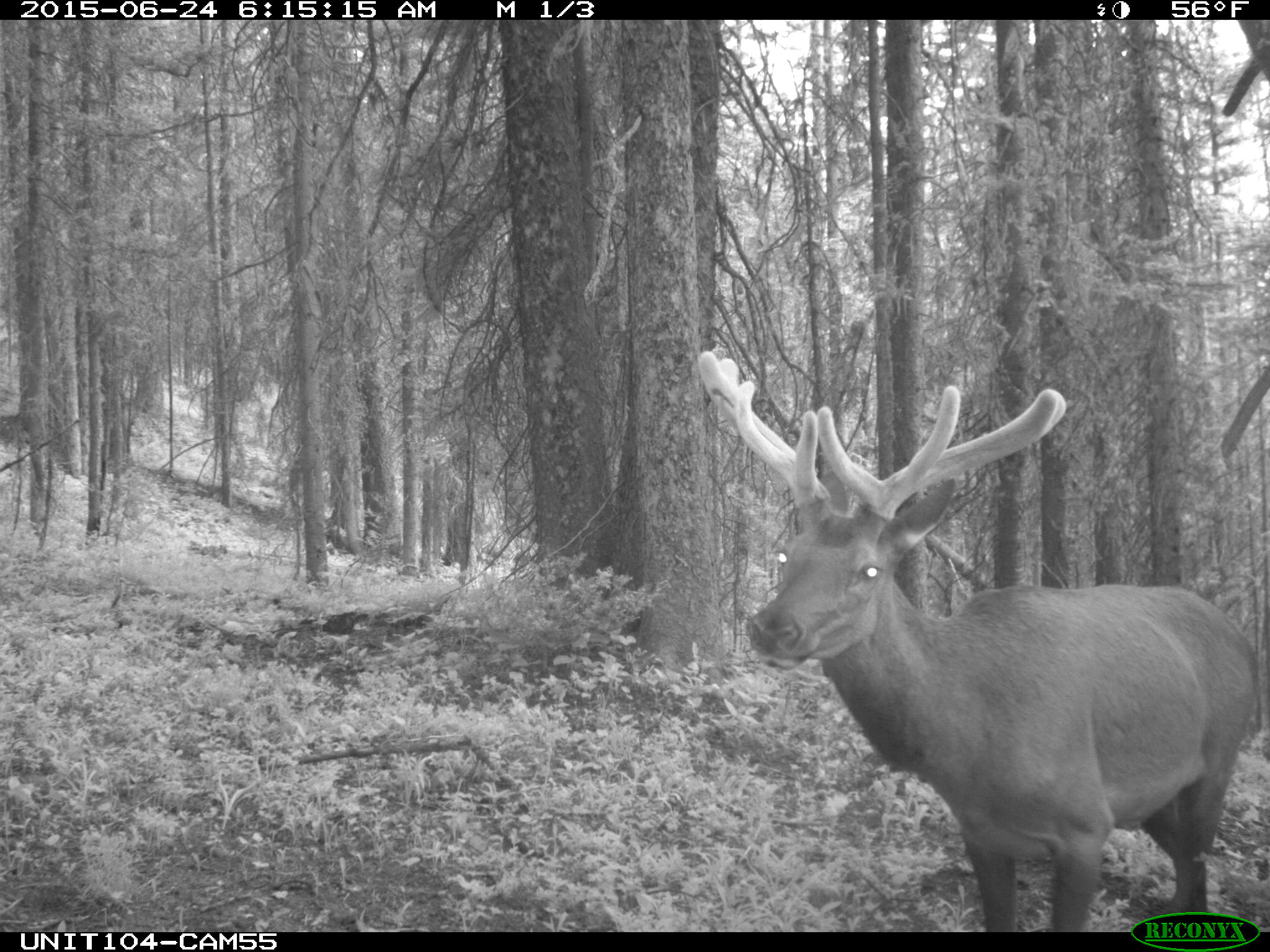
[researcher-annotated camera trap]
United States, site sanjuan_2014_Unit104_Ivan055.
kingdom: Animalia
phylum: Chordata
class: Mammalia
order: Artiodactyla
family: Cervidae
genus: Cervus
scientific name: Cervus elaphus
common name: red deer